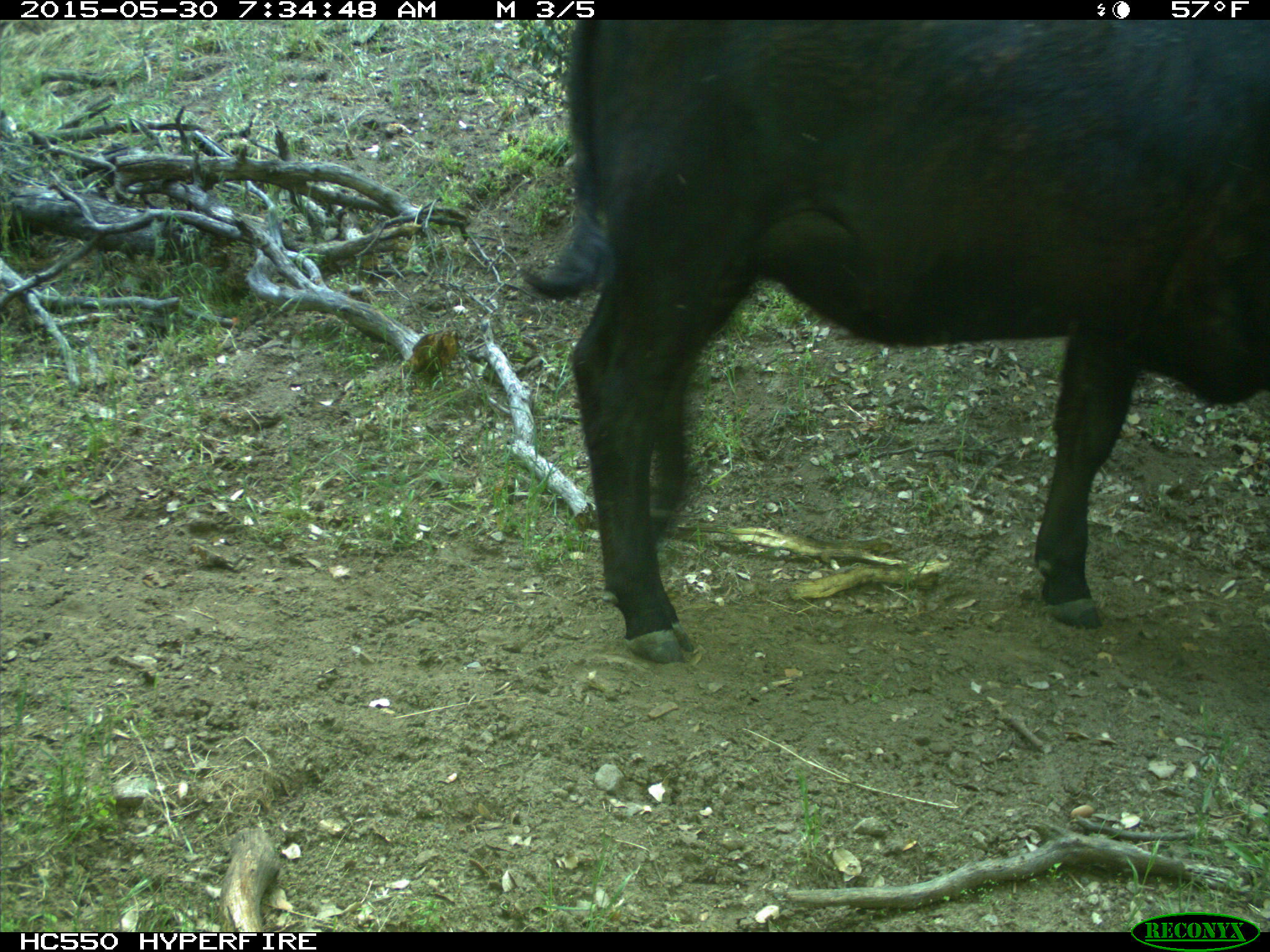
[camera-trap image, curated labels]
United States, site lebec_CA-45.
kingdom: Animalia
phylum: Chordata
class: Mammalia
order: Artiodactyla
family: Bovidae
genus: Bos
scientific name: Bos taurus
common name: domestic cow